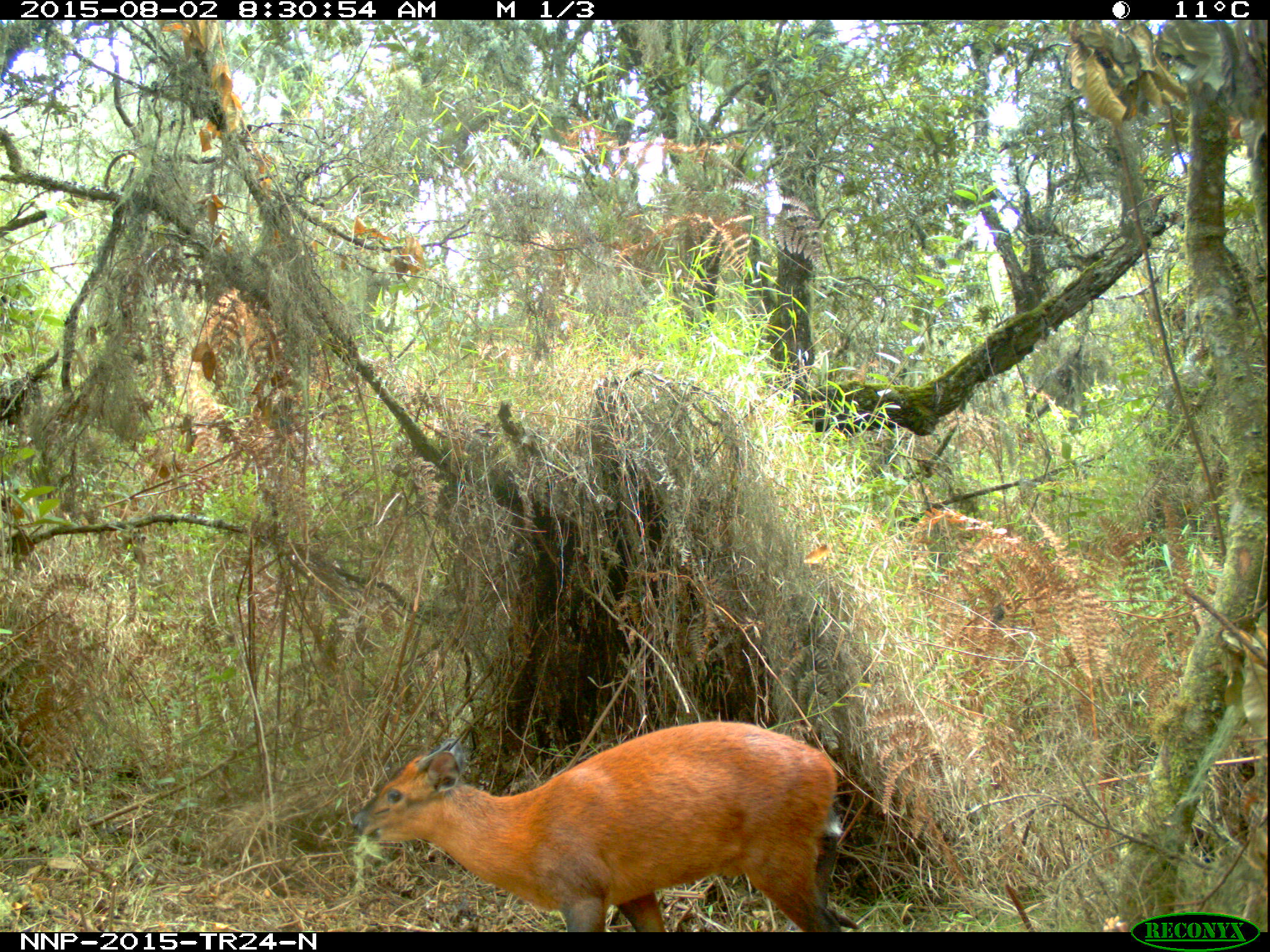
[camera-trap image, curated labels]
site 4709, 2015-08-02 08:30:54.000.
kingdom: Animalia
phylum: Chordata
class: Mammalia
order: Artiodactyla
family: Bovidae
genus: Cephalophus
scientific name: Cephalophus nigrifrons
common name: black-fronted duiker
Cephalophus nigrifrons (black-fronted duiker), count 1.